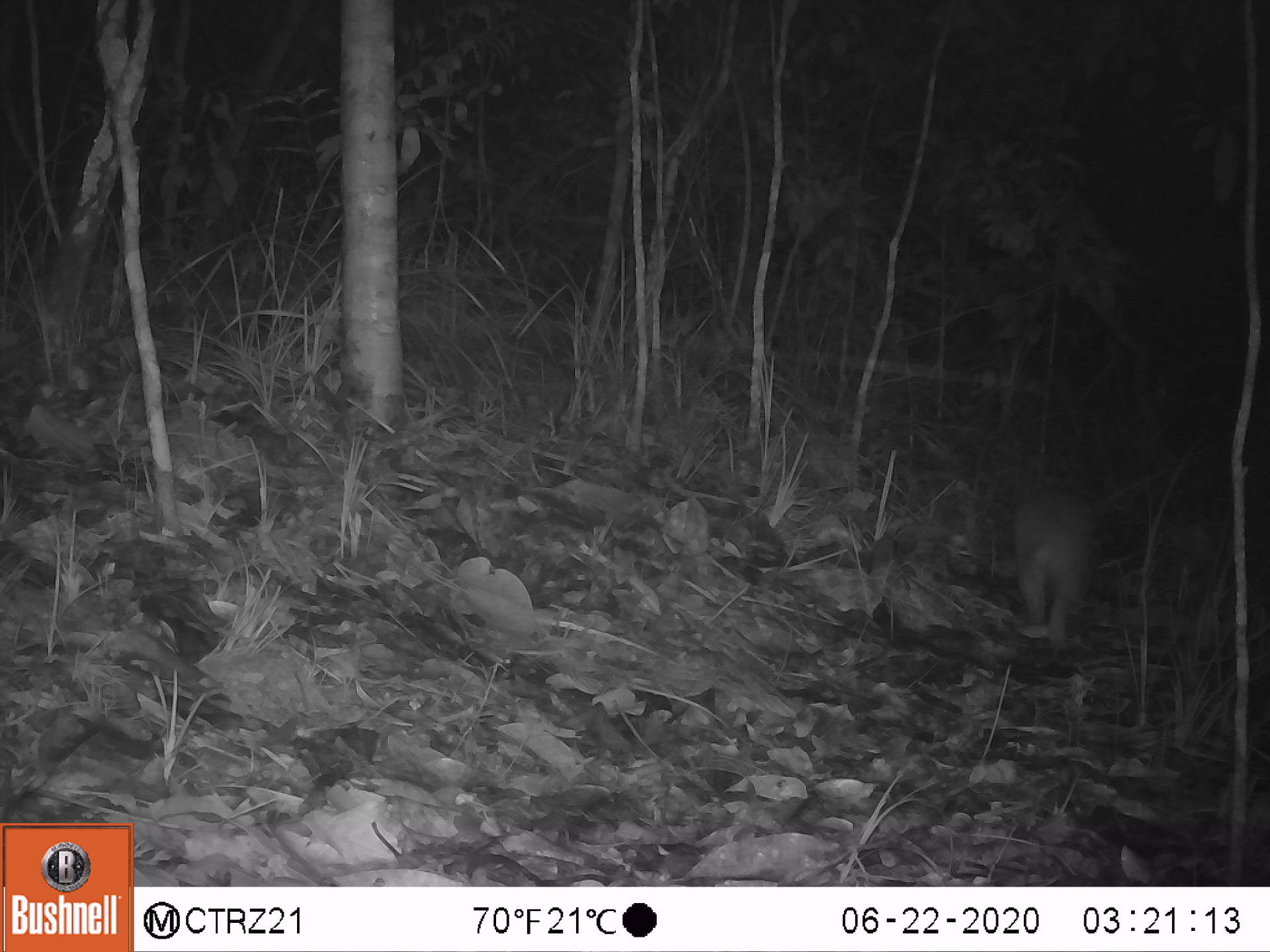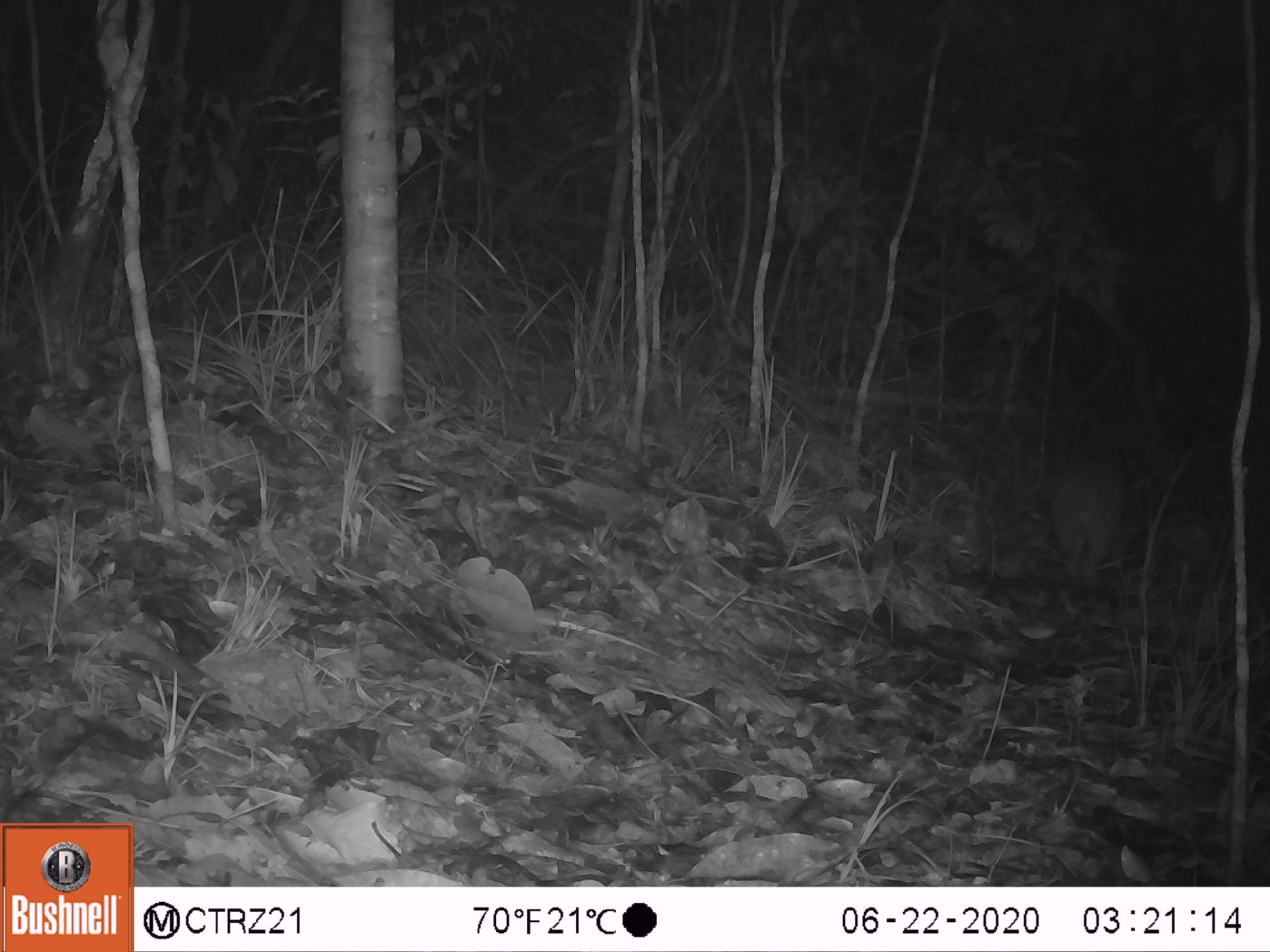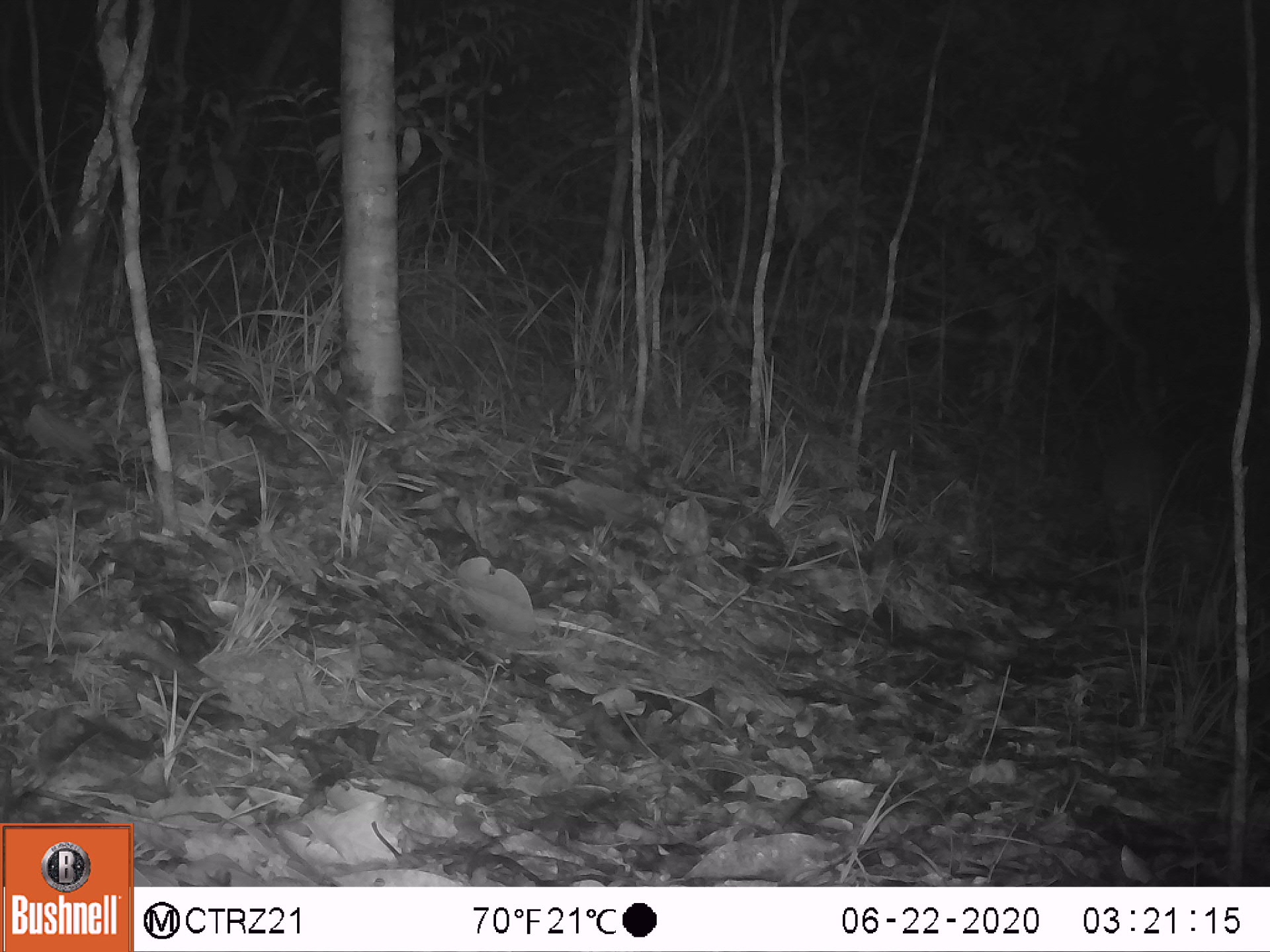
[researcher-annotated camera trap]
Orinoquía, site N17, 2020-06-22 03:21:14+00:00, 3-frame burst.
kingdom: Animalia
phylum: Chordata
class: Mammalia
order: Cingulata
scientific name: Cingulata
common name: armadillo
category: unknown armadillo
Unknown armadillo (armadillo) (Cingulata).